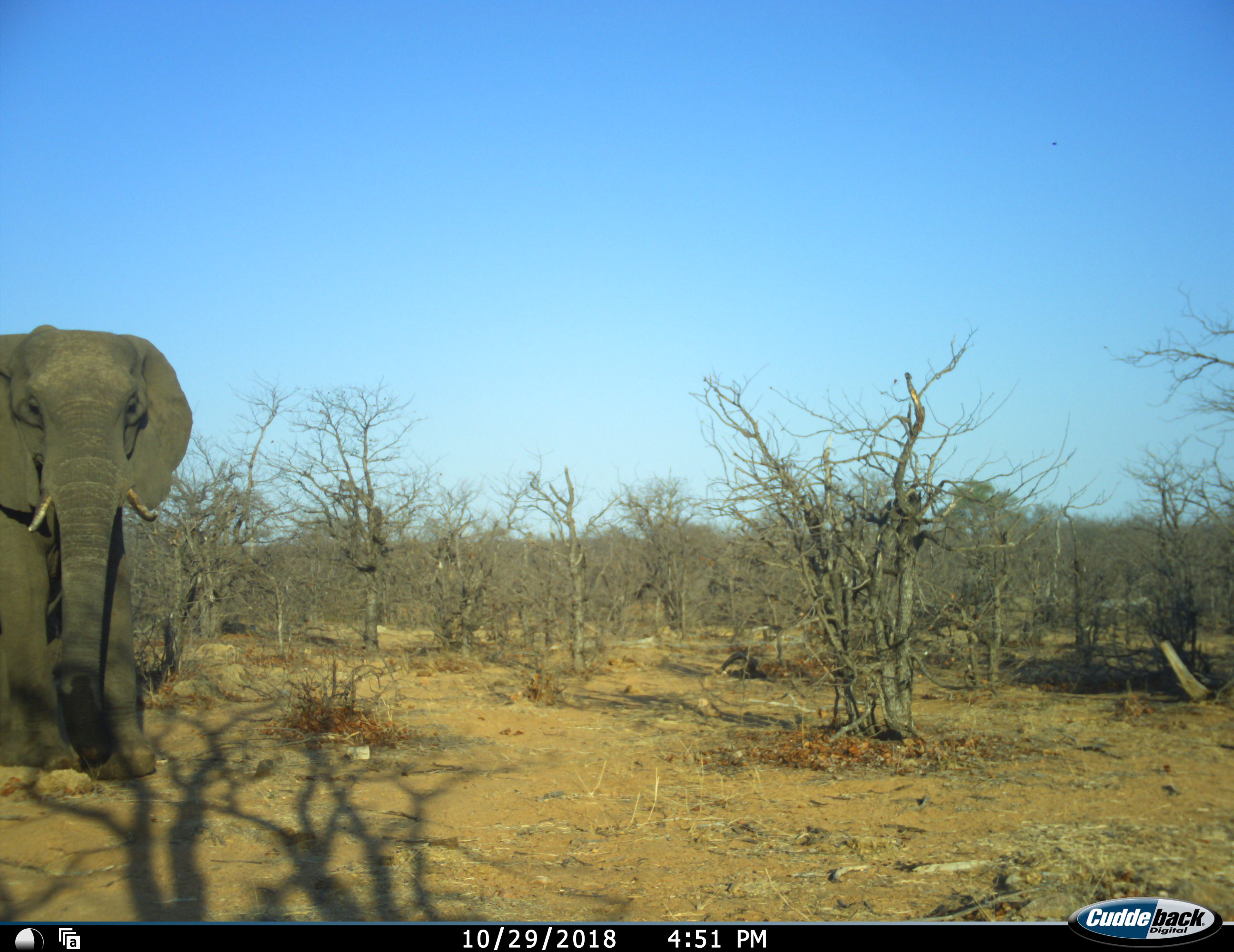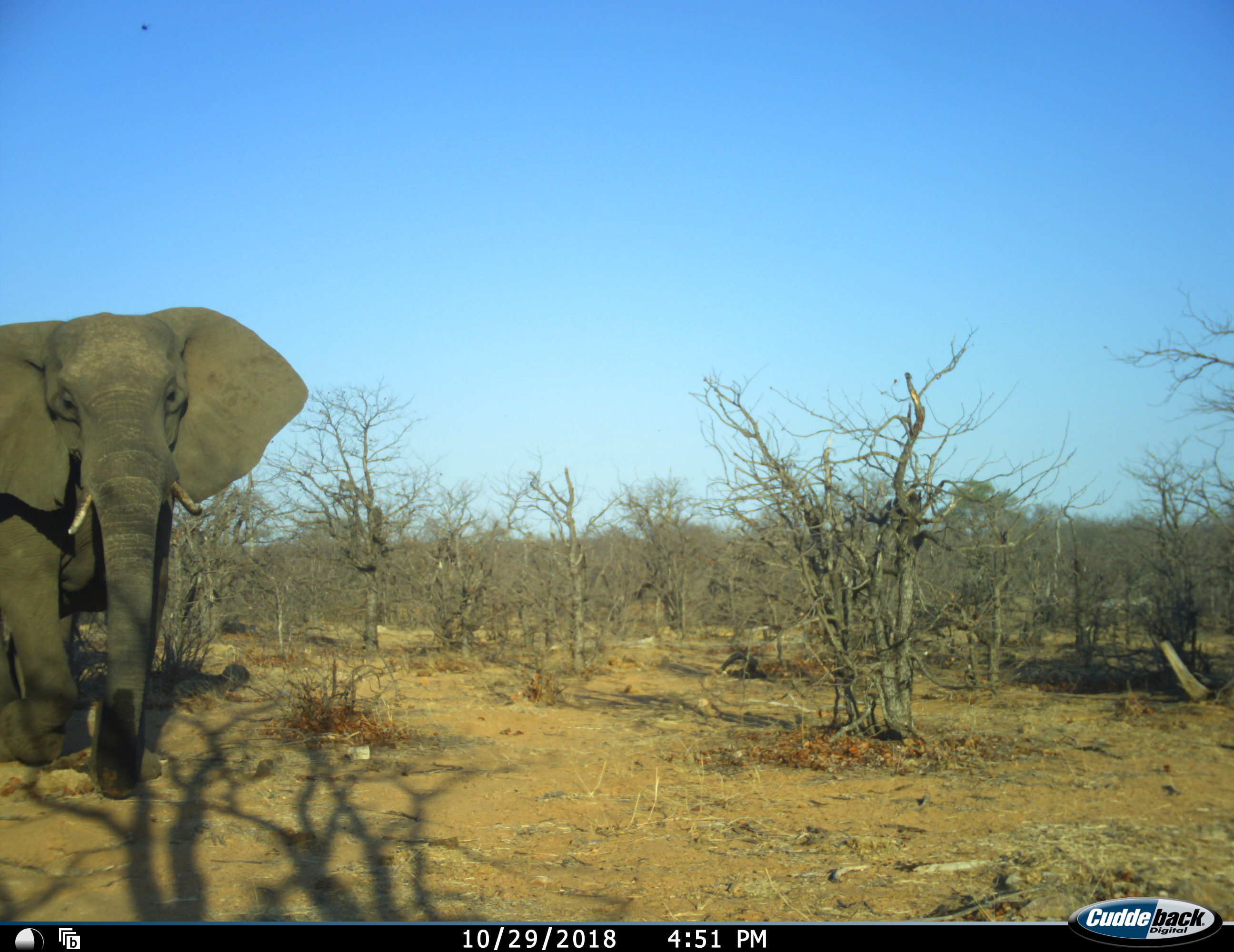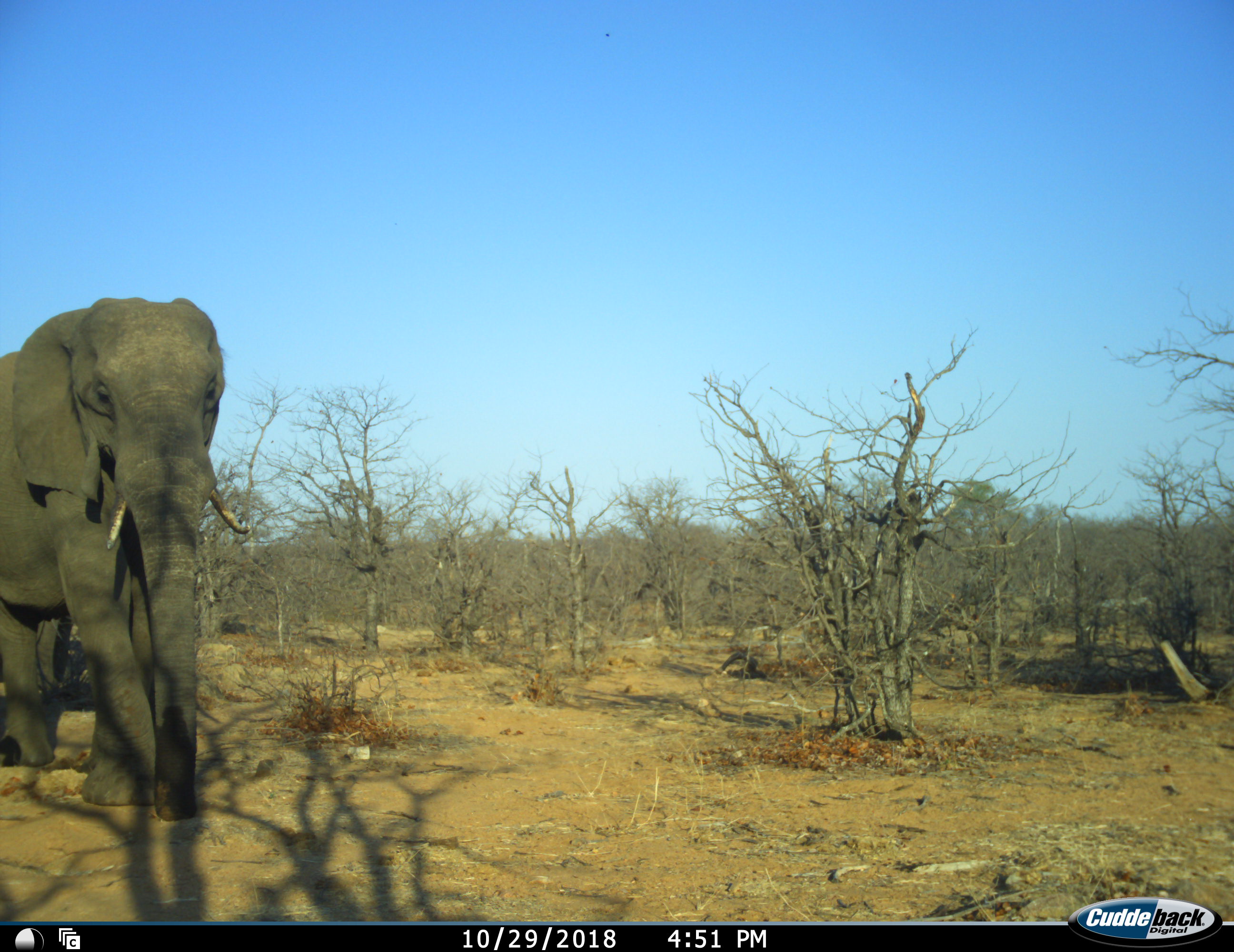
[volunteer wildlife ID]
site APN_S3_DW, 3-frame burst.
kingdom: Animalia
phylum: Chordata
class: Mammalia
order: Proboscidea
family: Elephantidae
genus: Loxodonta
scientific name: Loxodonta africana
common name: african bush elephant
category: elephant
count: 1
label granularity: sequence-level